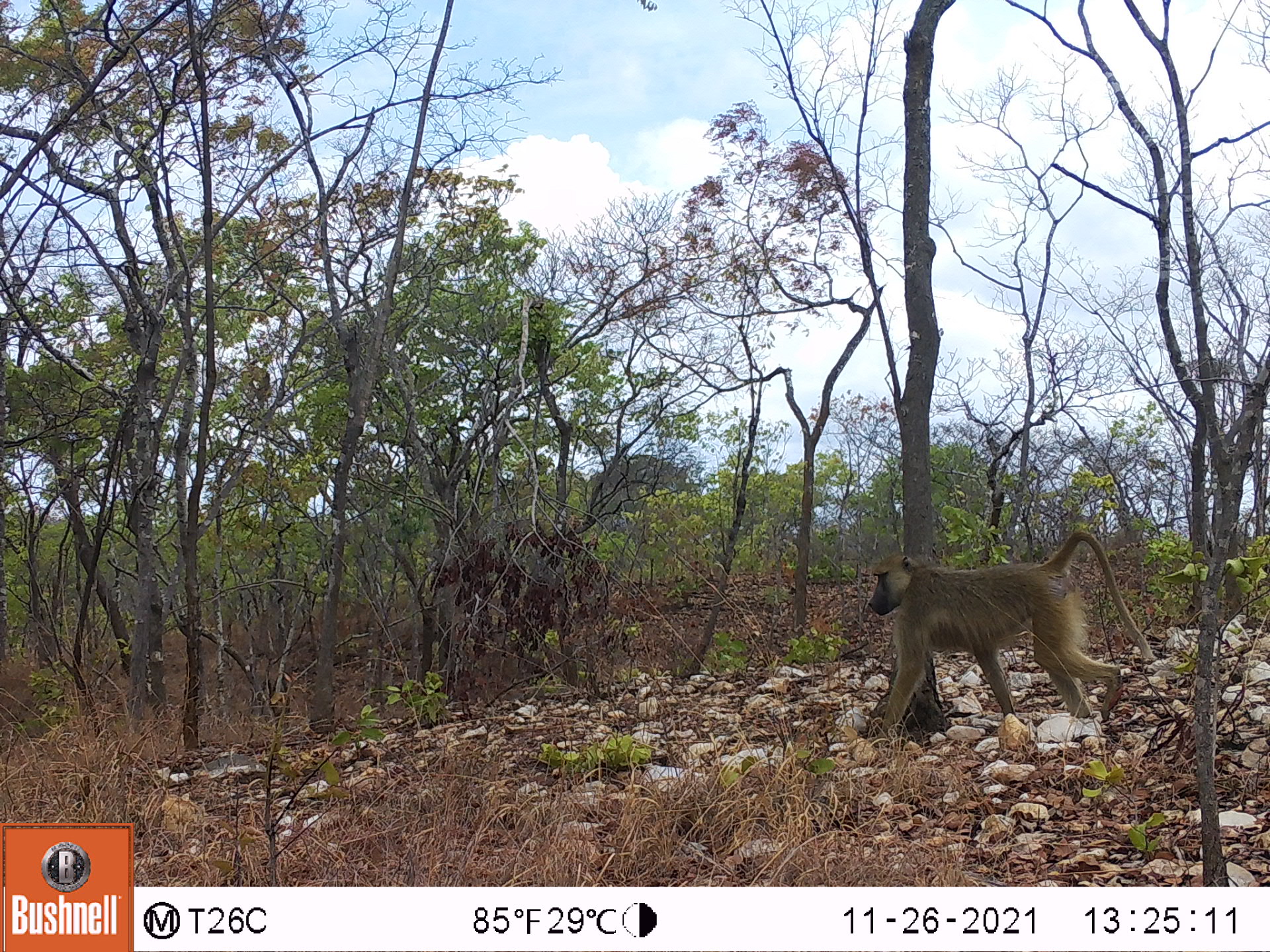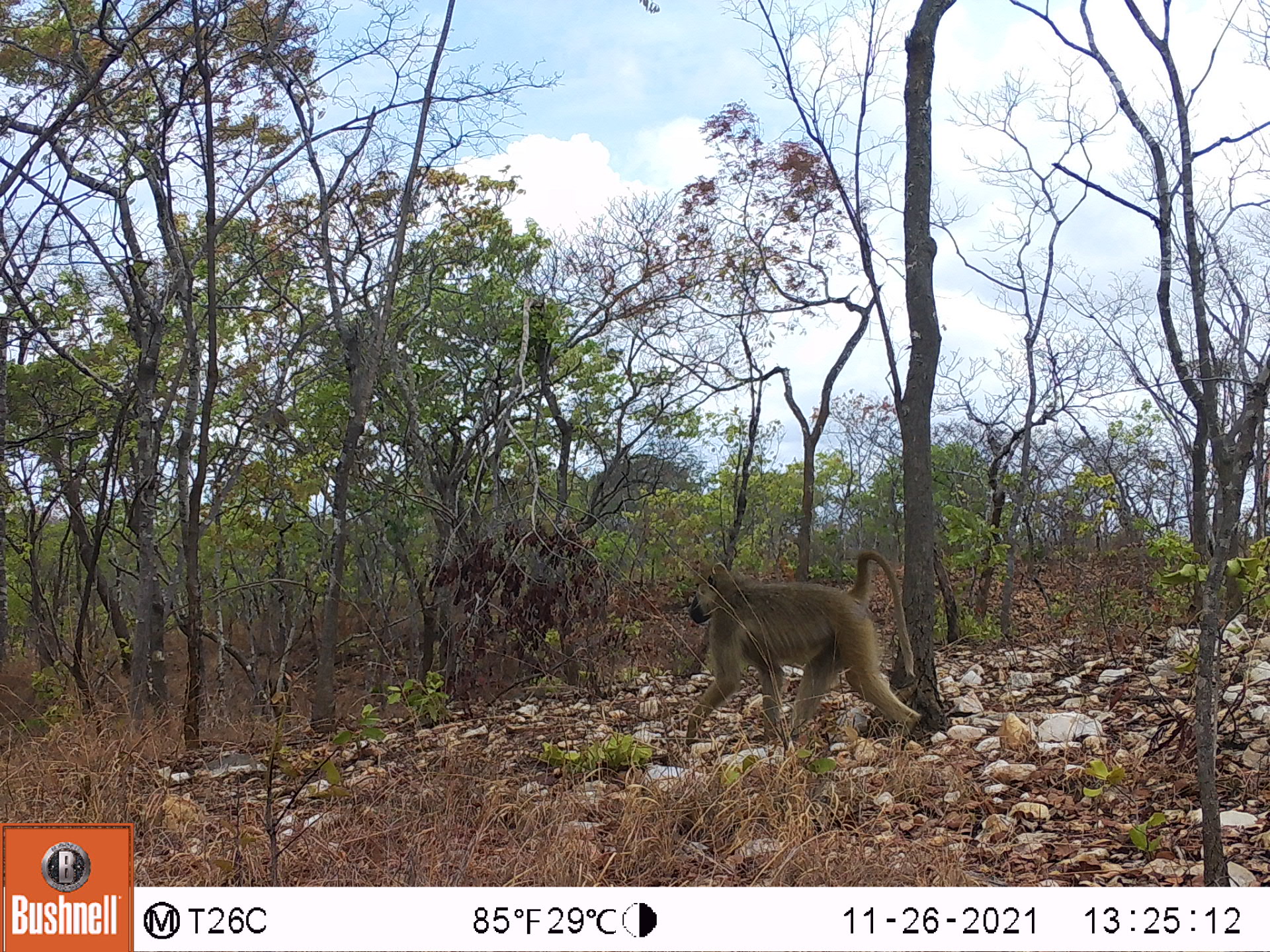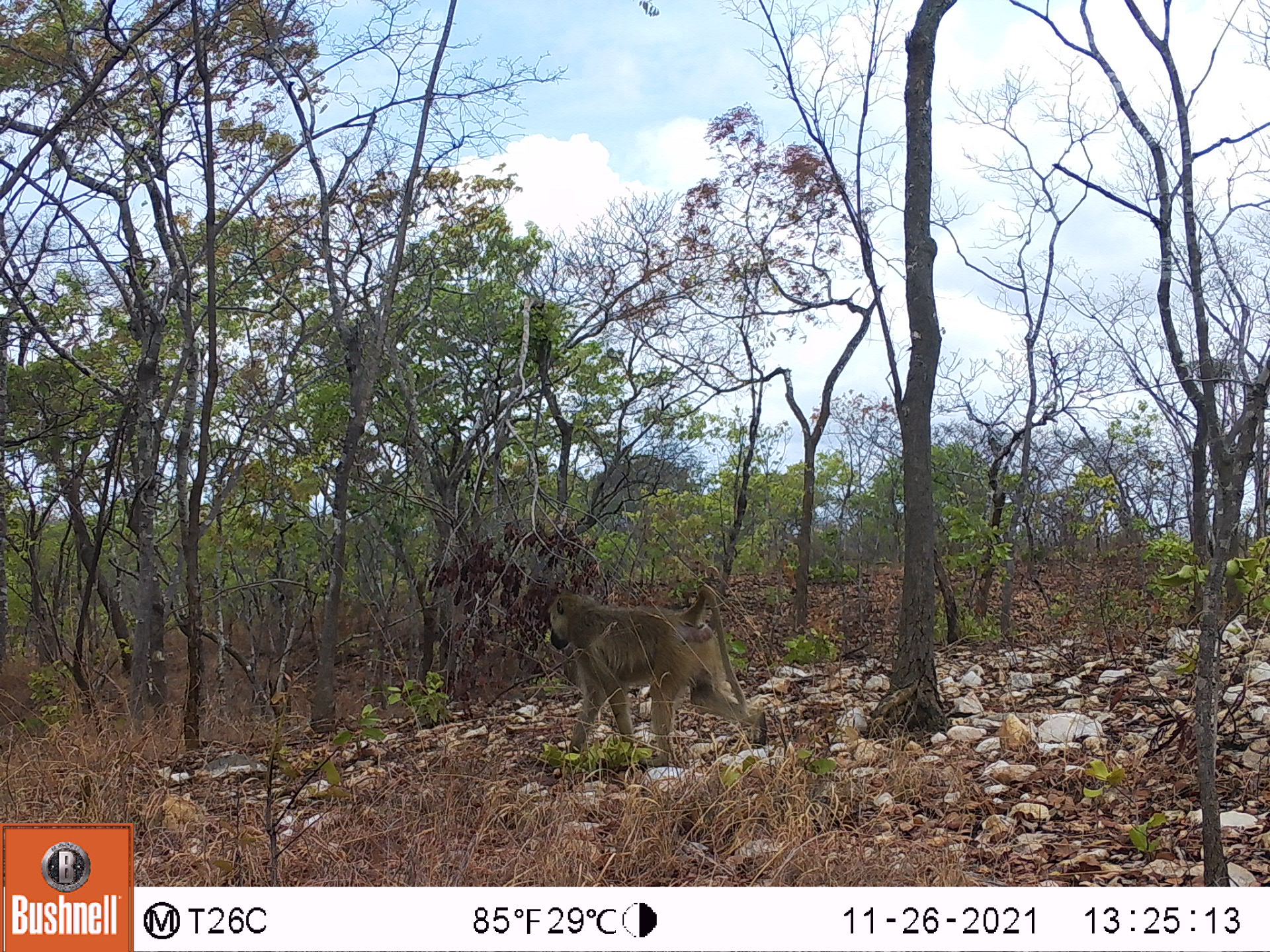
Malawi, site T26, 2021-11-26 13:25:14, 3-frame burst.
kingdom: Animalia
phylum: Chordata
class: Mammalia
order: Primates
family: Cercopithecidae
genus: Papio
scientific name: Papio cynocephalus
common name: yellow baboon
Yellow baboon (Papio cynocephalus), count 1.